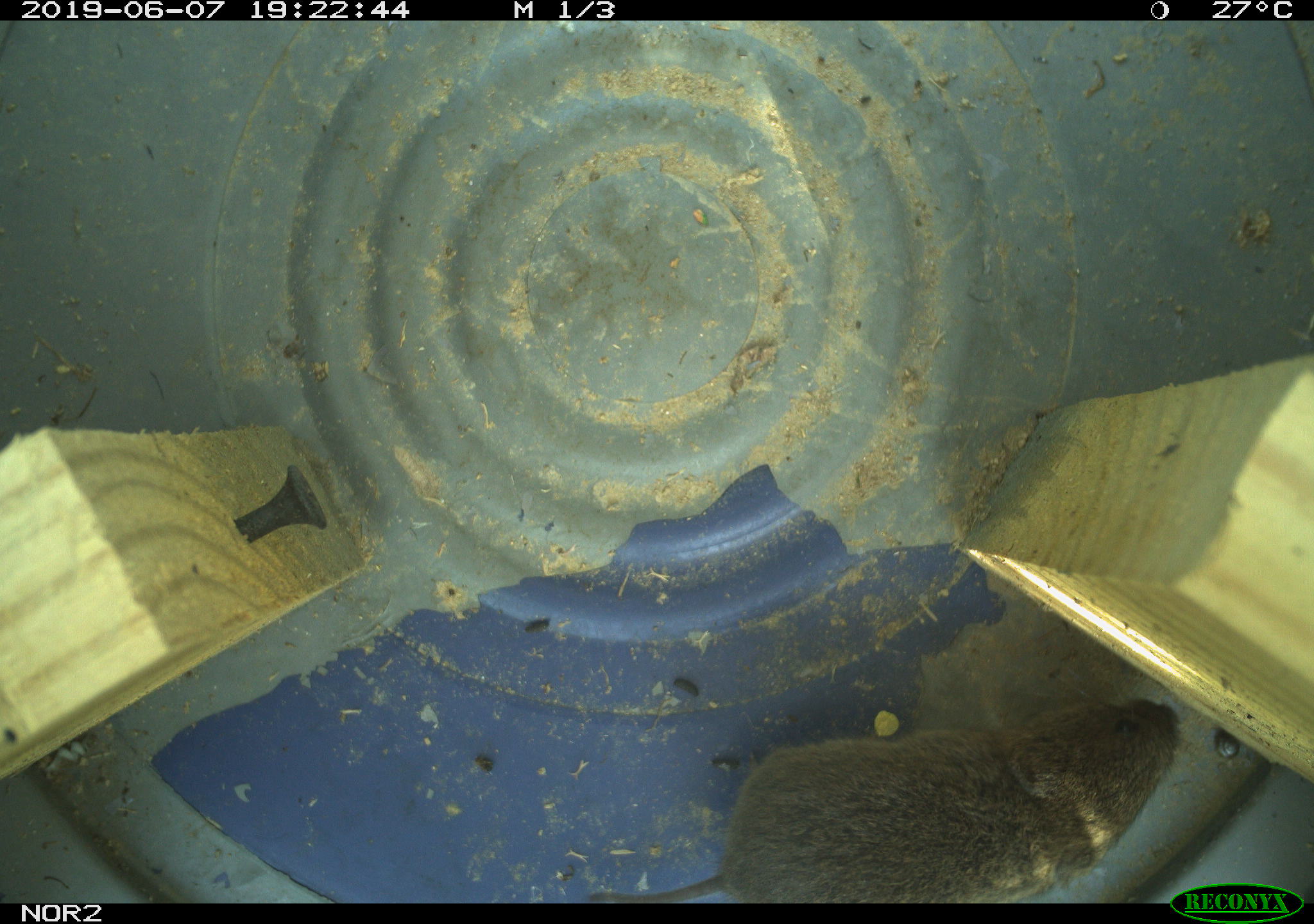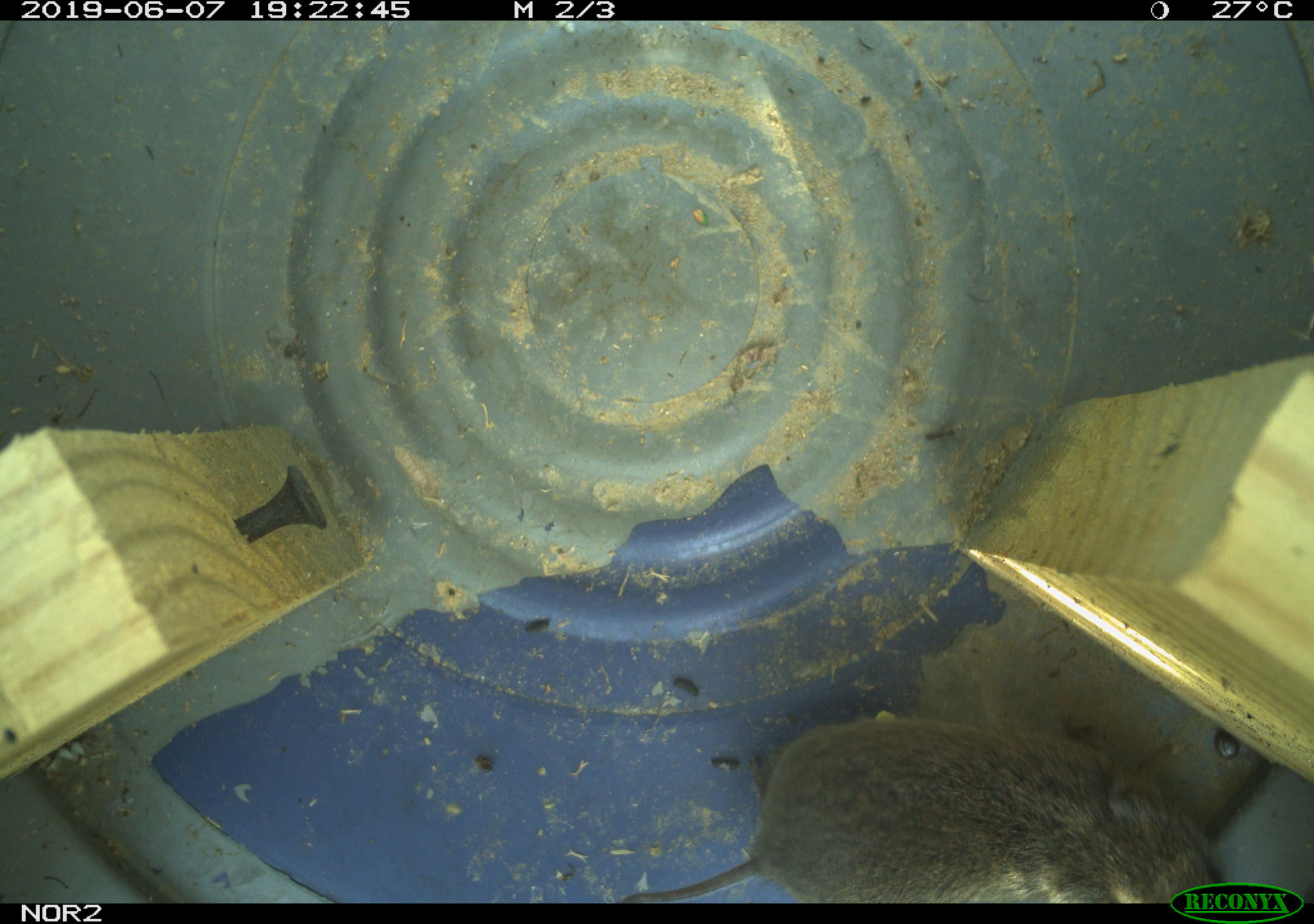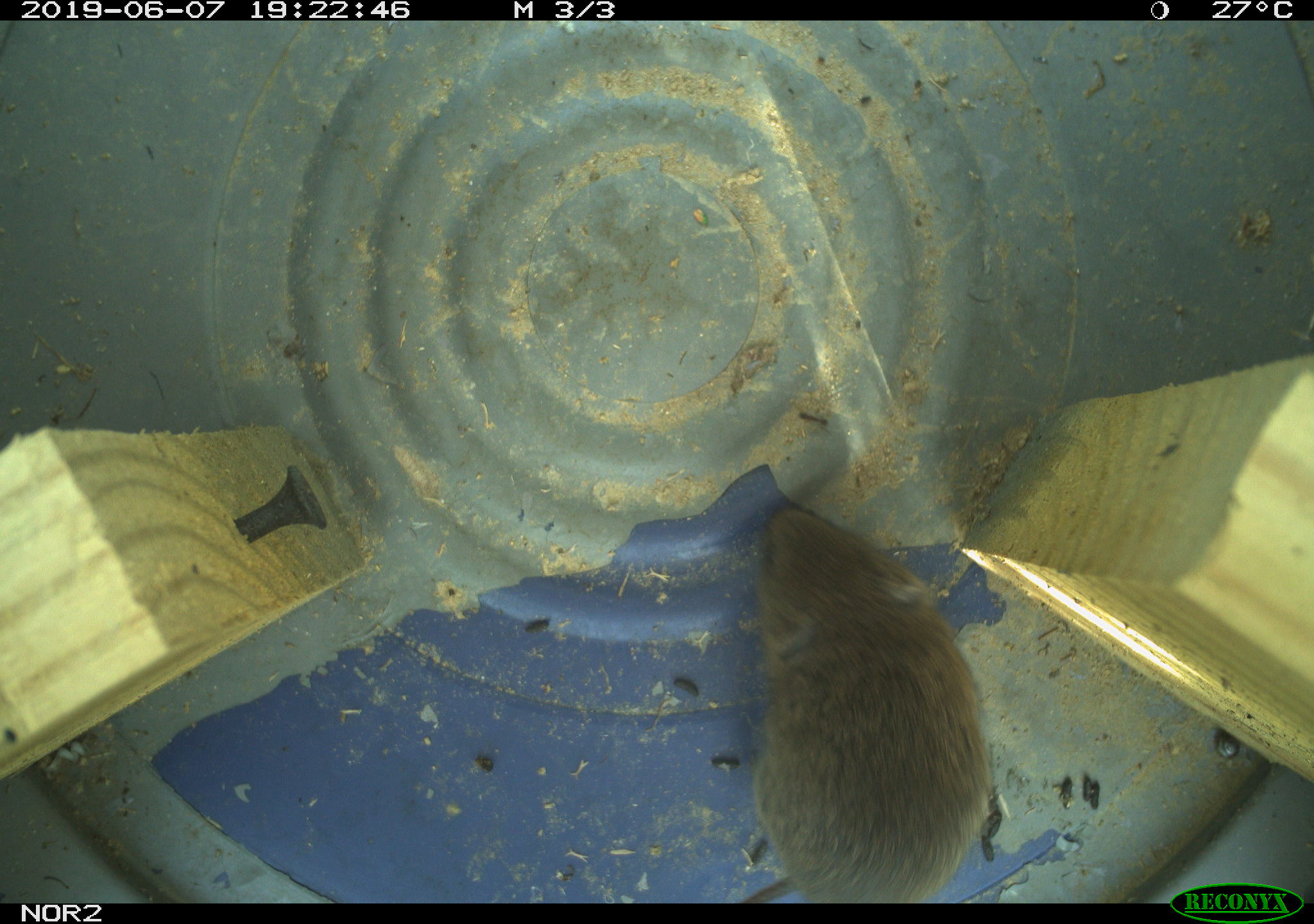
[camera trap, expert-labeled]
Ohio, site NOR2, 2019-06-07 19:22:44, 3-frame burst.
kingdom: Animalia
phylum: Chordata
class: Mammalia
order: Rodentia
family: Cricetidae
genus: Microtus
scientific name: Microtus pennsylvanicus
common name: meadow vole